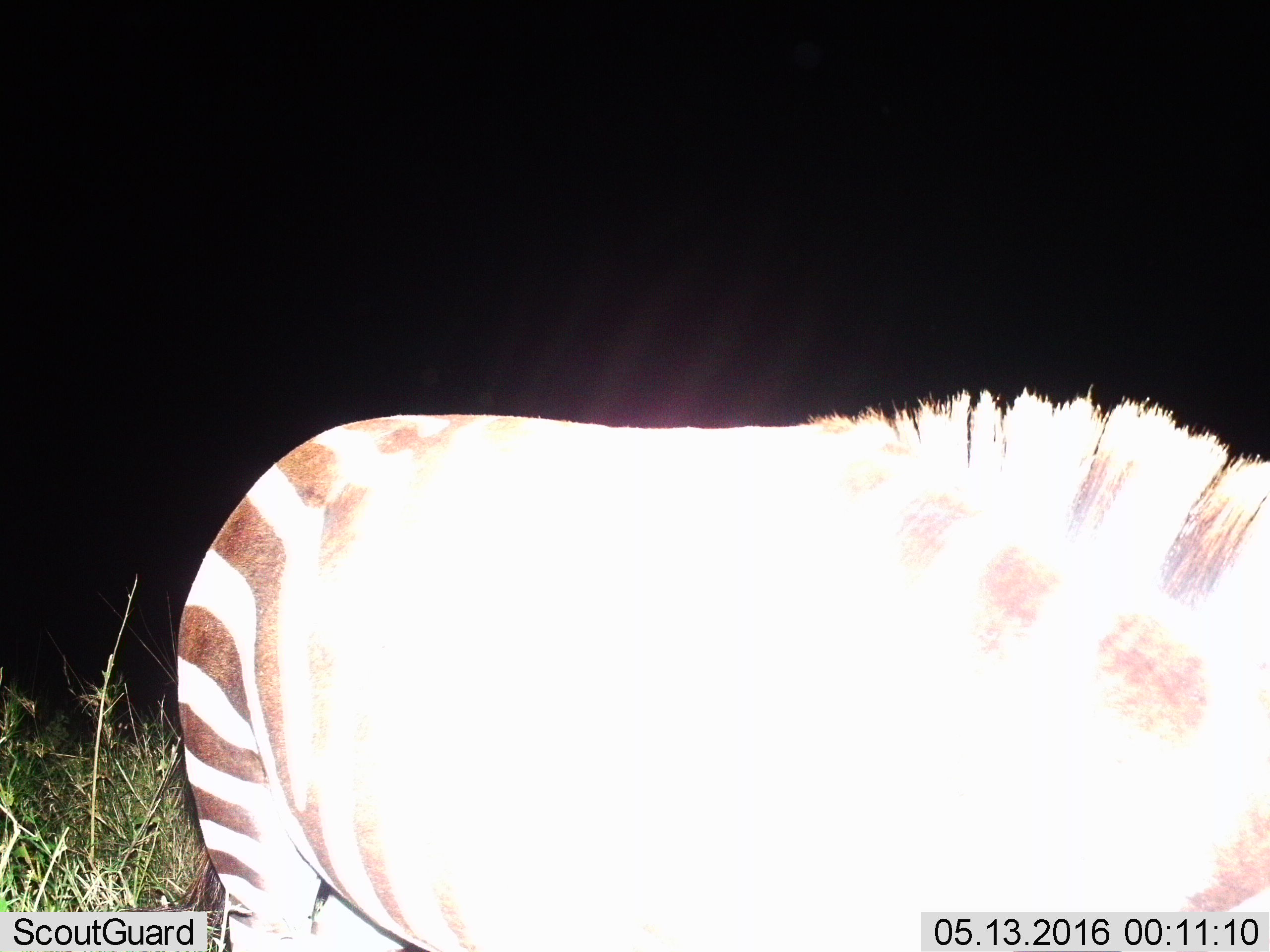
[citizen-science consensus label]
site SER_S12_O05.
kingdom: Animalia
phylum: Chordata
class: Mammalia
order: Perissodactyla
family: Equidae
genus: Equus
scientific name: Equus quagga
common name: plains zebra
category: zebraplains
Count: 1.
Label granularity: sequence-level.